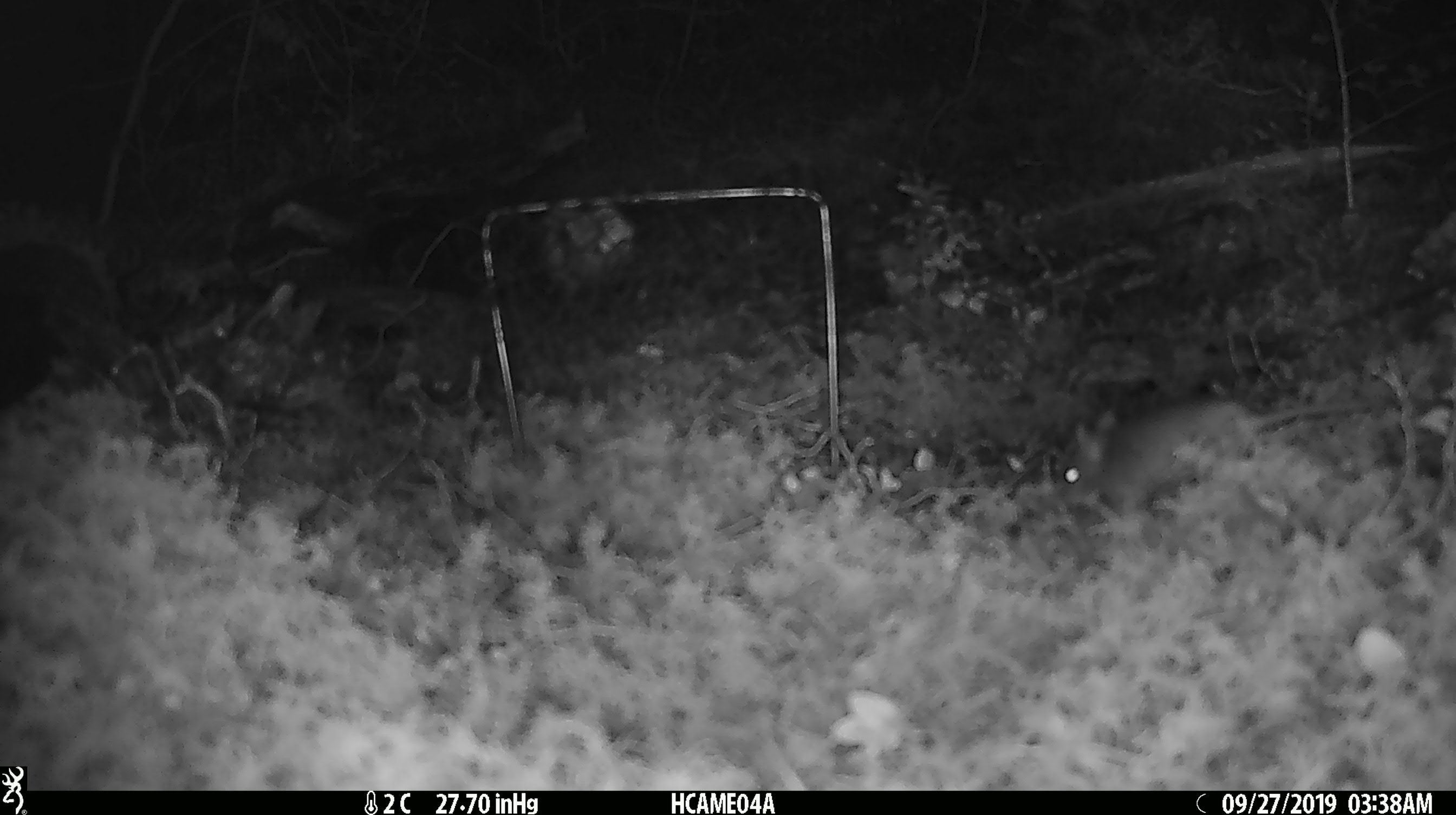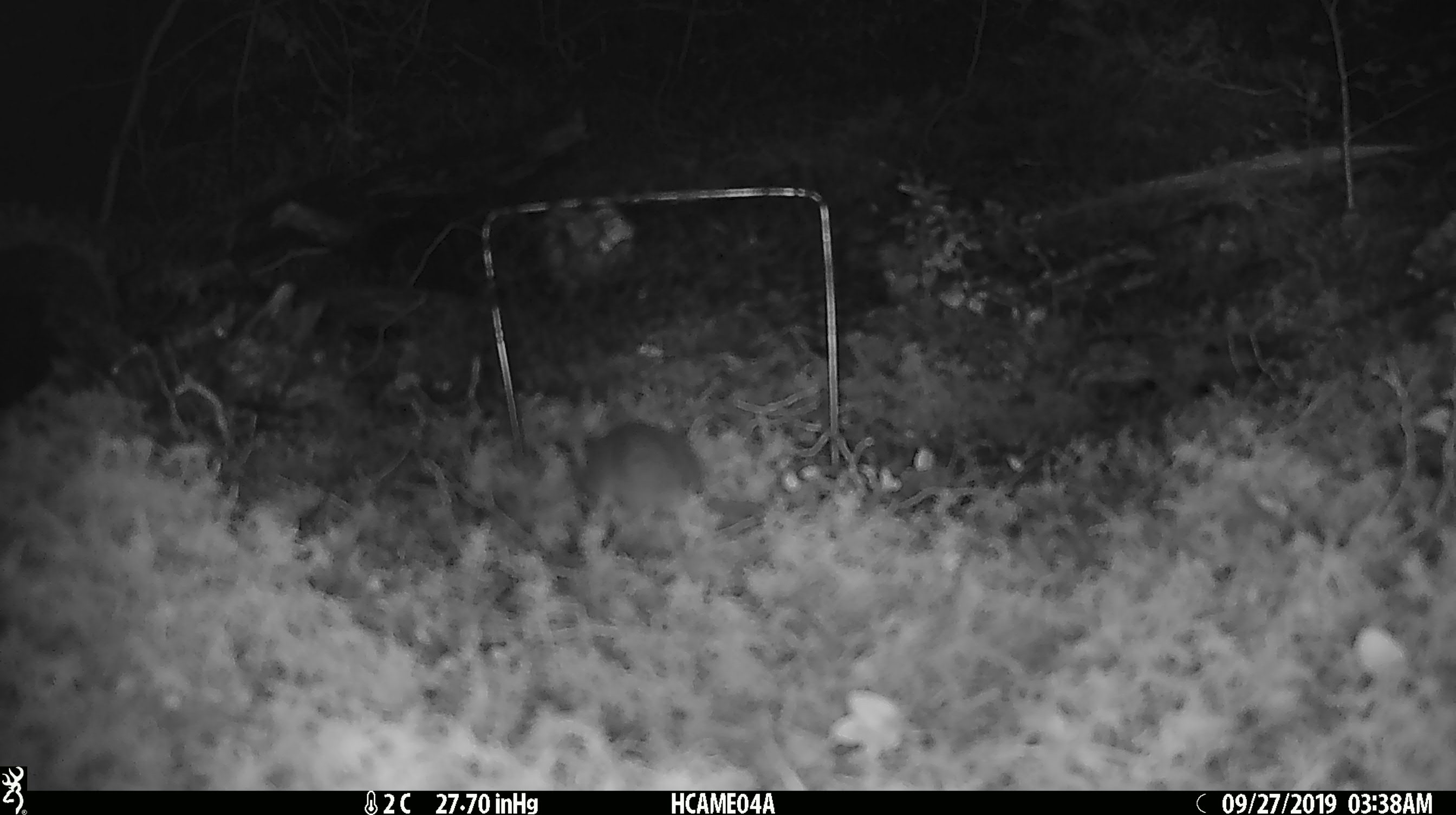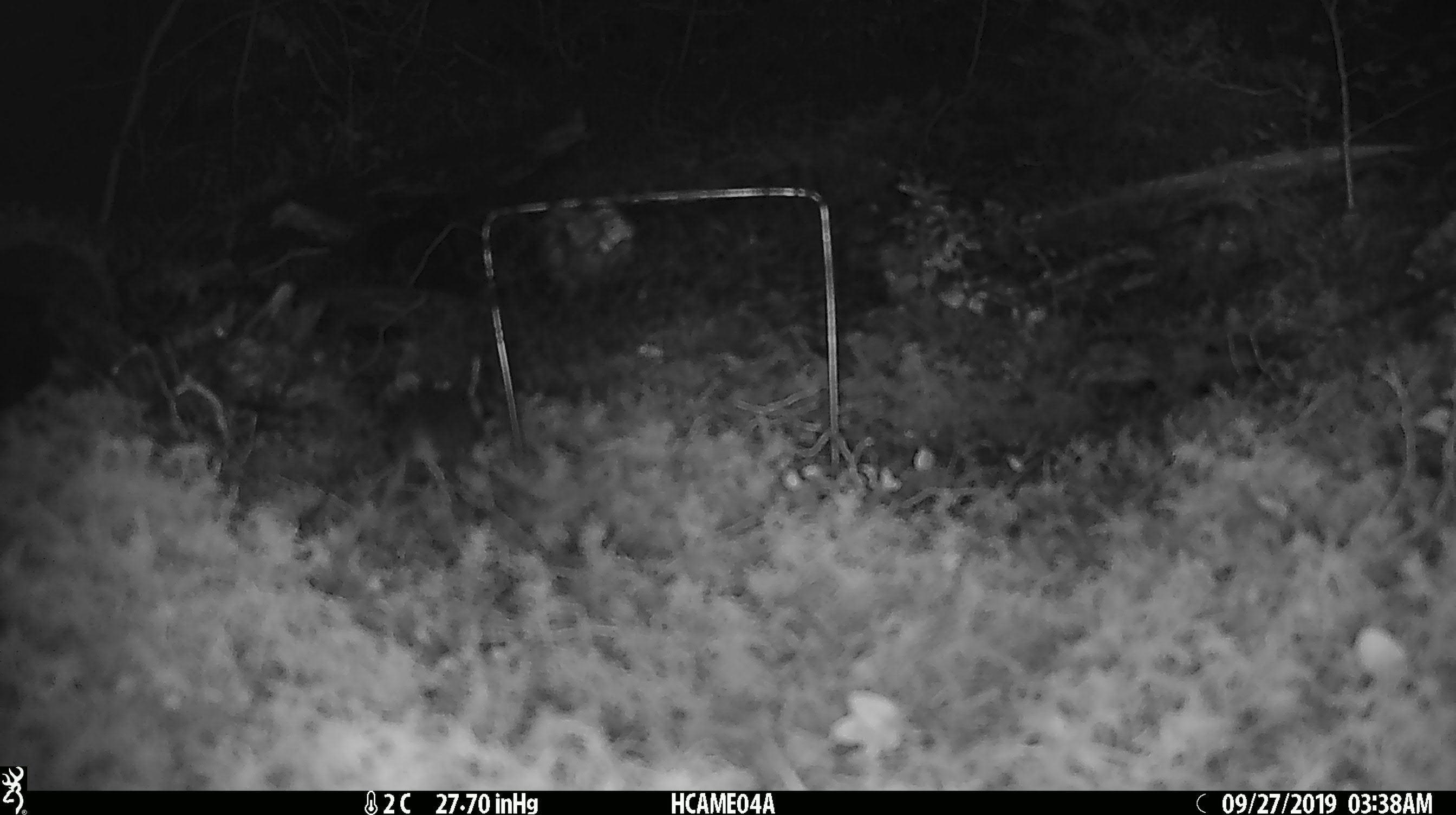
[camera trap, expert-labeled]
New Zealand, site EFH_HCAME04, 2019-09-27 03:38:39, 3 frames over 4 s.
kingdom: Animalia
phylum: Chordata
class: Mammalia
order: Rodentia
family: Muridae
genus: Mus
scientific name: Mus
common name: mouse